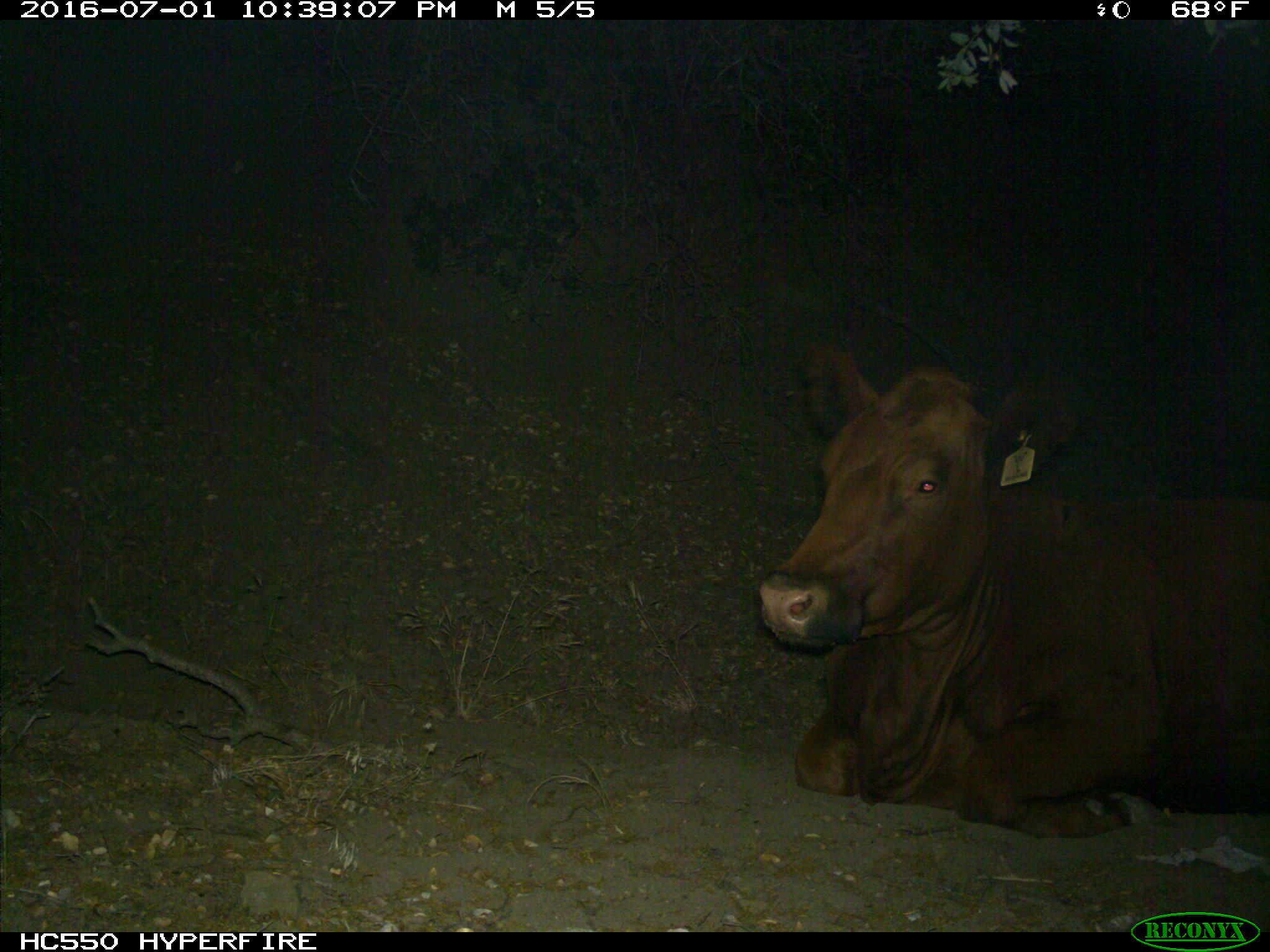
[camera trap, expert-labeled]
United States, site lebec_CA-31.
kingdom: Animalia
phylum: Chordata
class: Mammalia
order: Artiodactyla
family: Bovidae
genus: Bos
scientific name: Bos taurus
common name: domestic cow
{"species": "Bos taurus (domestic cow)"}